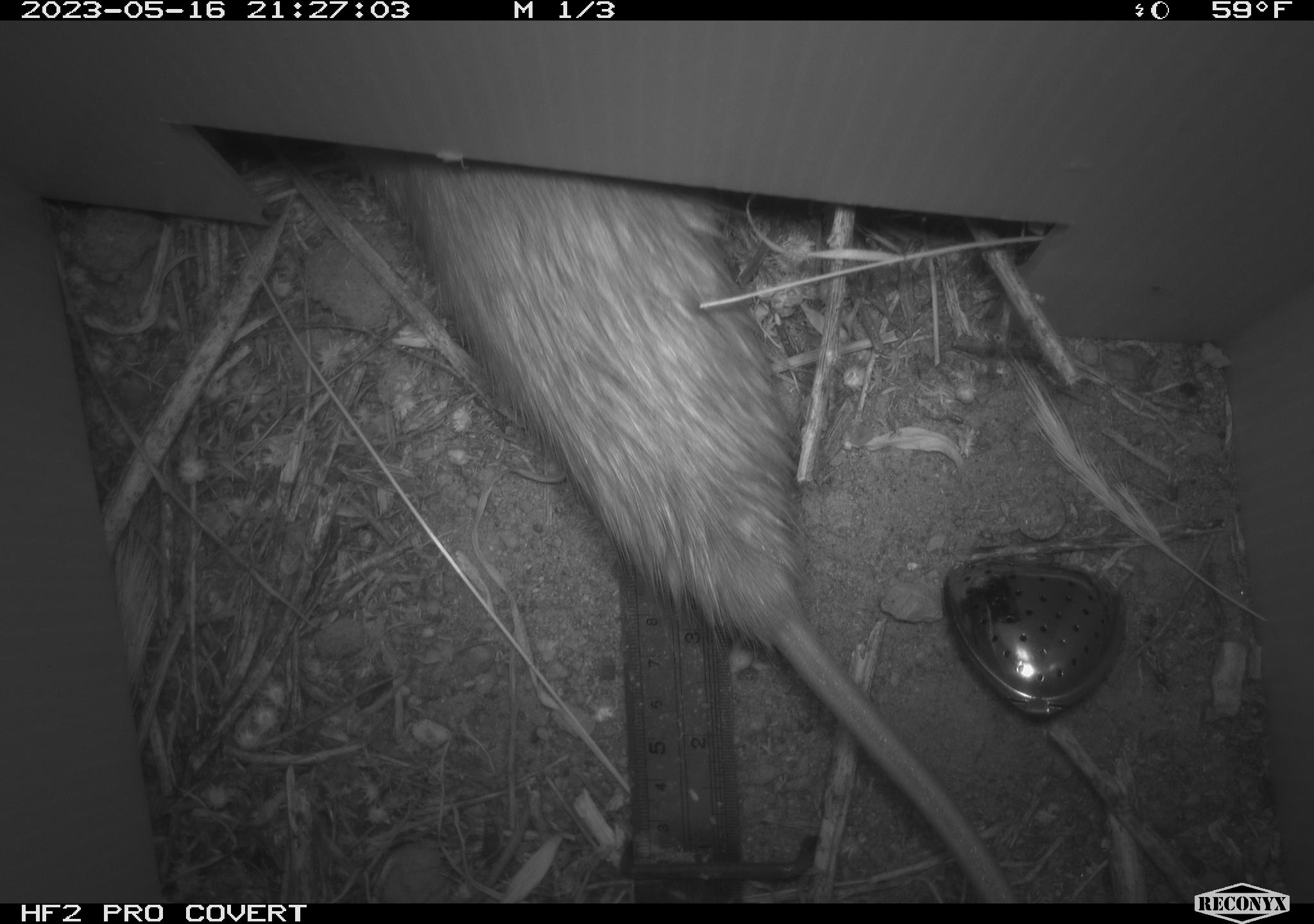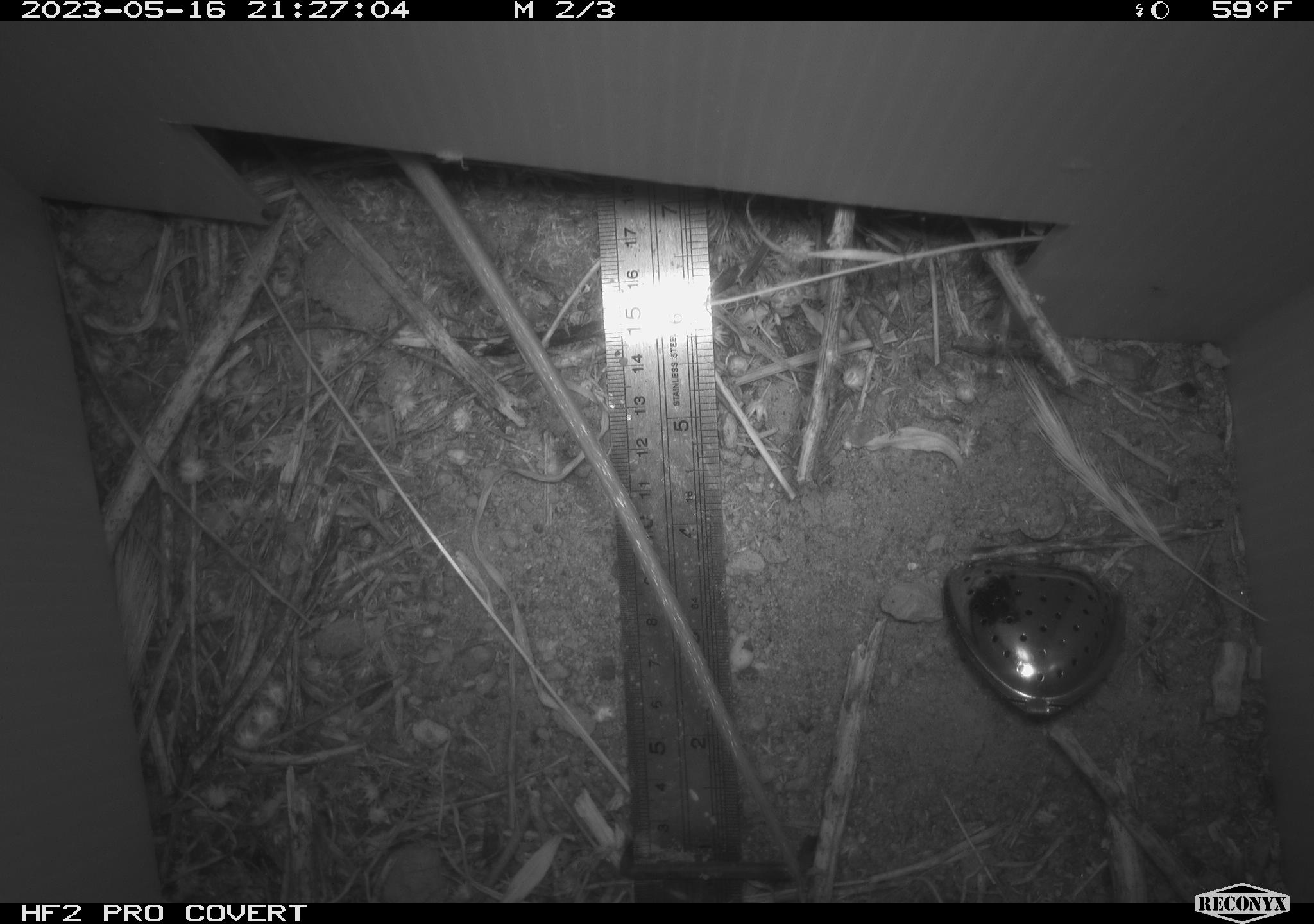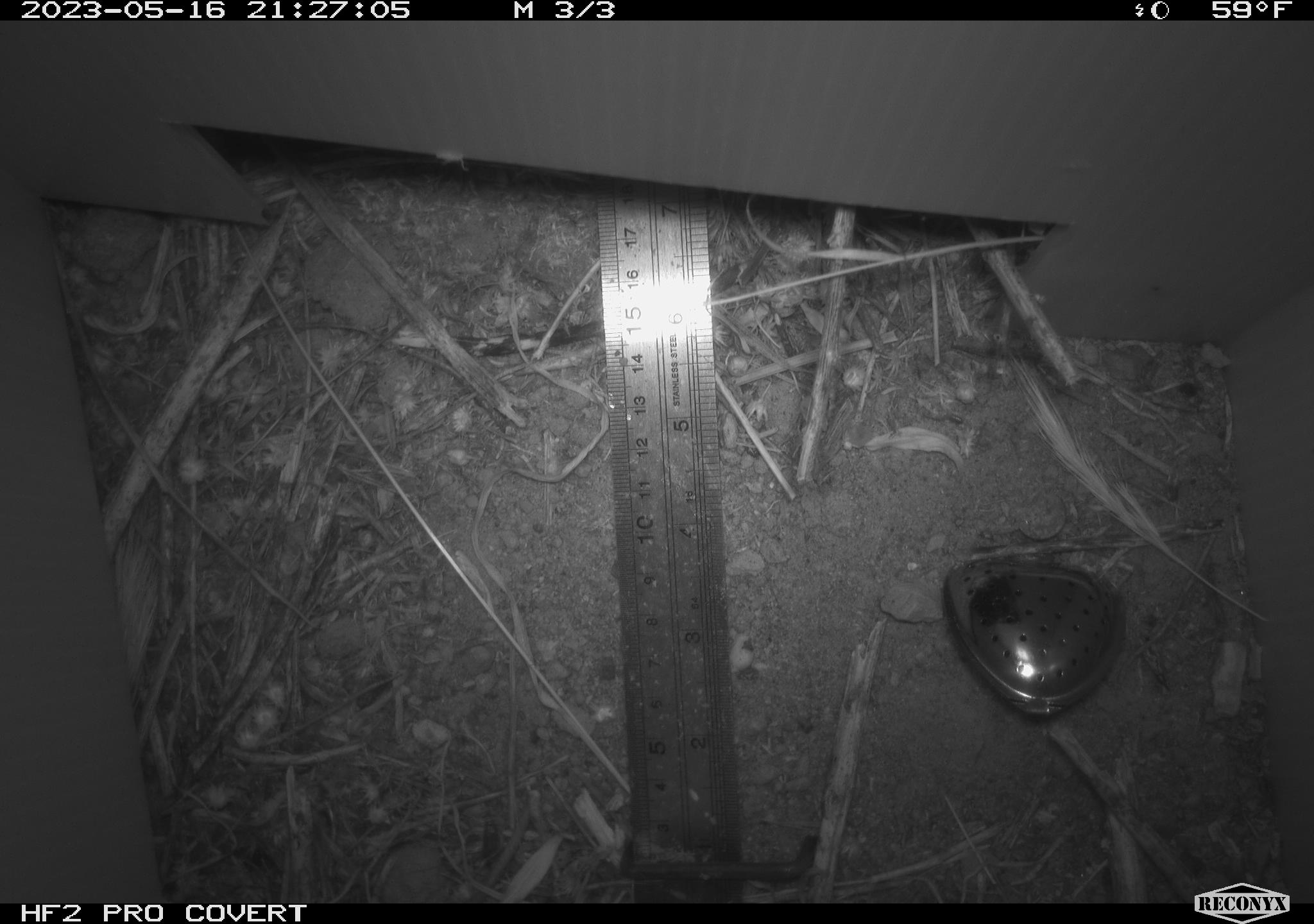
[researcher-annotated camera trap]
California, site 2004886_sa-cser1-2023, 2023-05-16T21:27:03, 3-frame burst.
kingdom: Animalia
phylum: Chordata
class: Mammalia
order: Rodentia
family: Muridae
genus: Rattus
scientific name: Rattus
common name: rat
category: rattus species